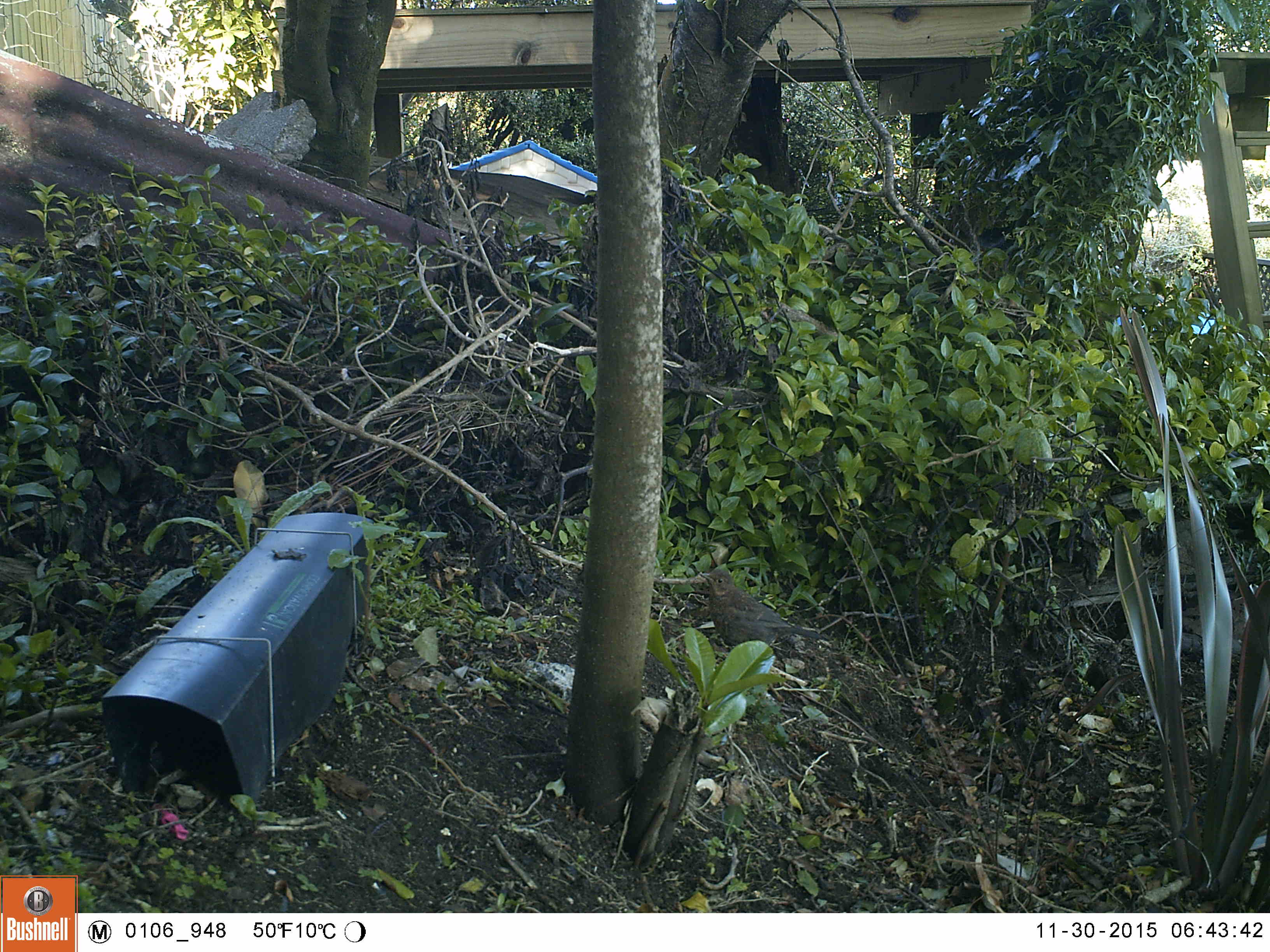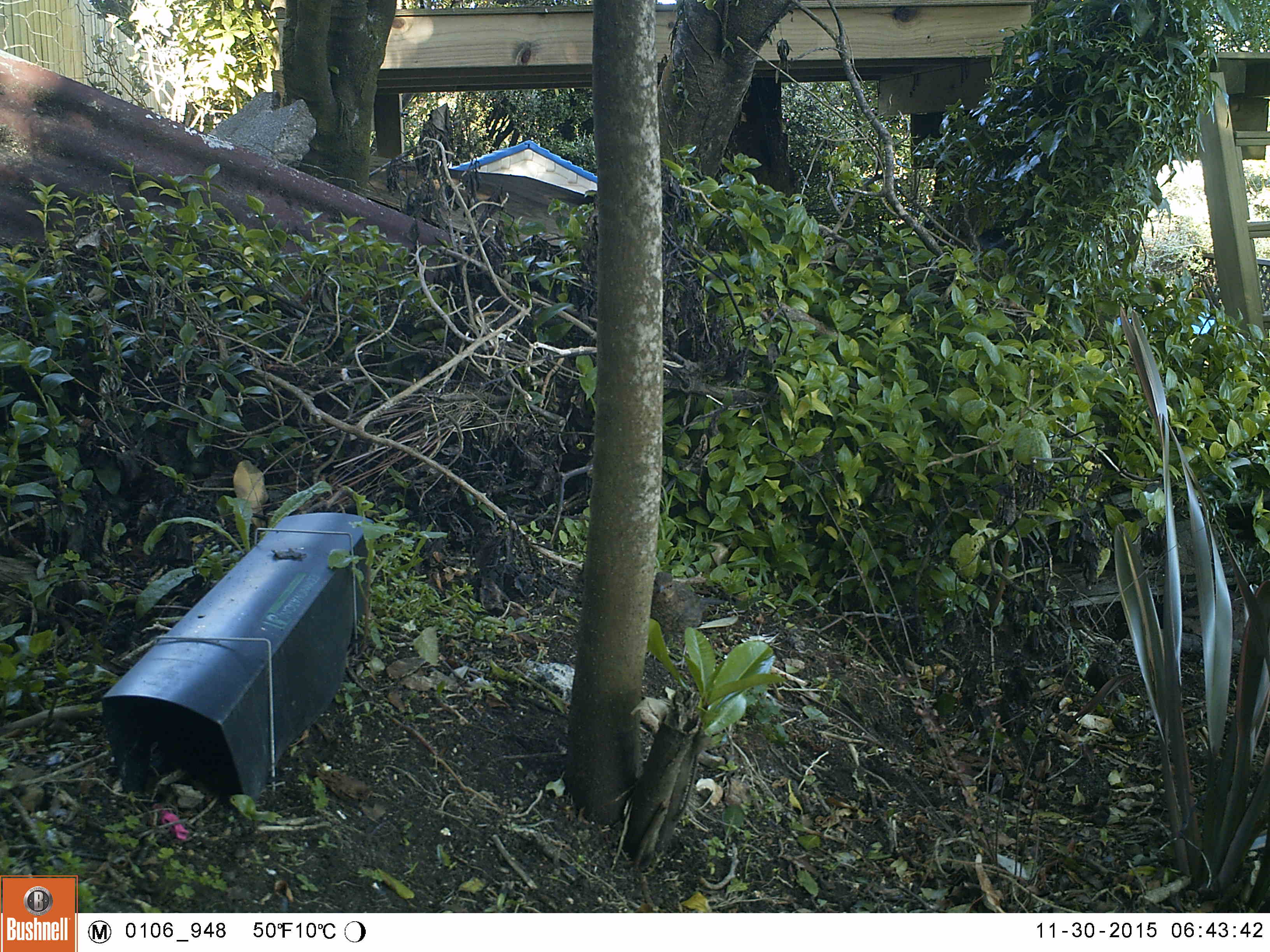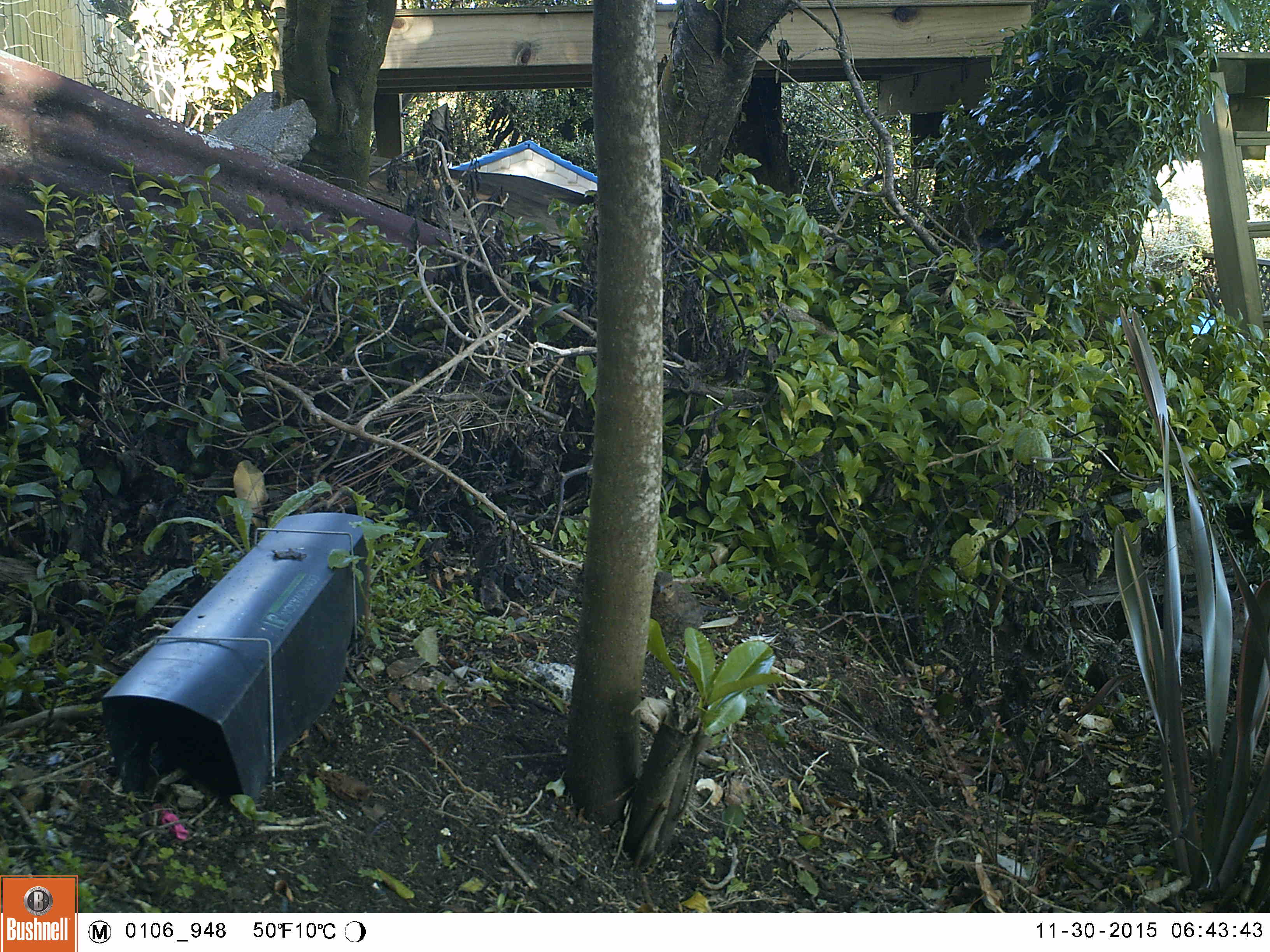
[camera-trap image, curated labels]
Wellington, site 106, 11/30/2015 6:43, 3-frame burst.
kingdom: Animalia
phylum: Chordata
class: Aves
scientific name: Aves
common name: bird